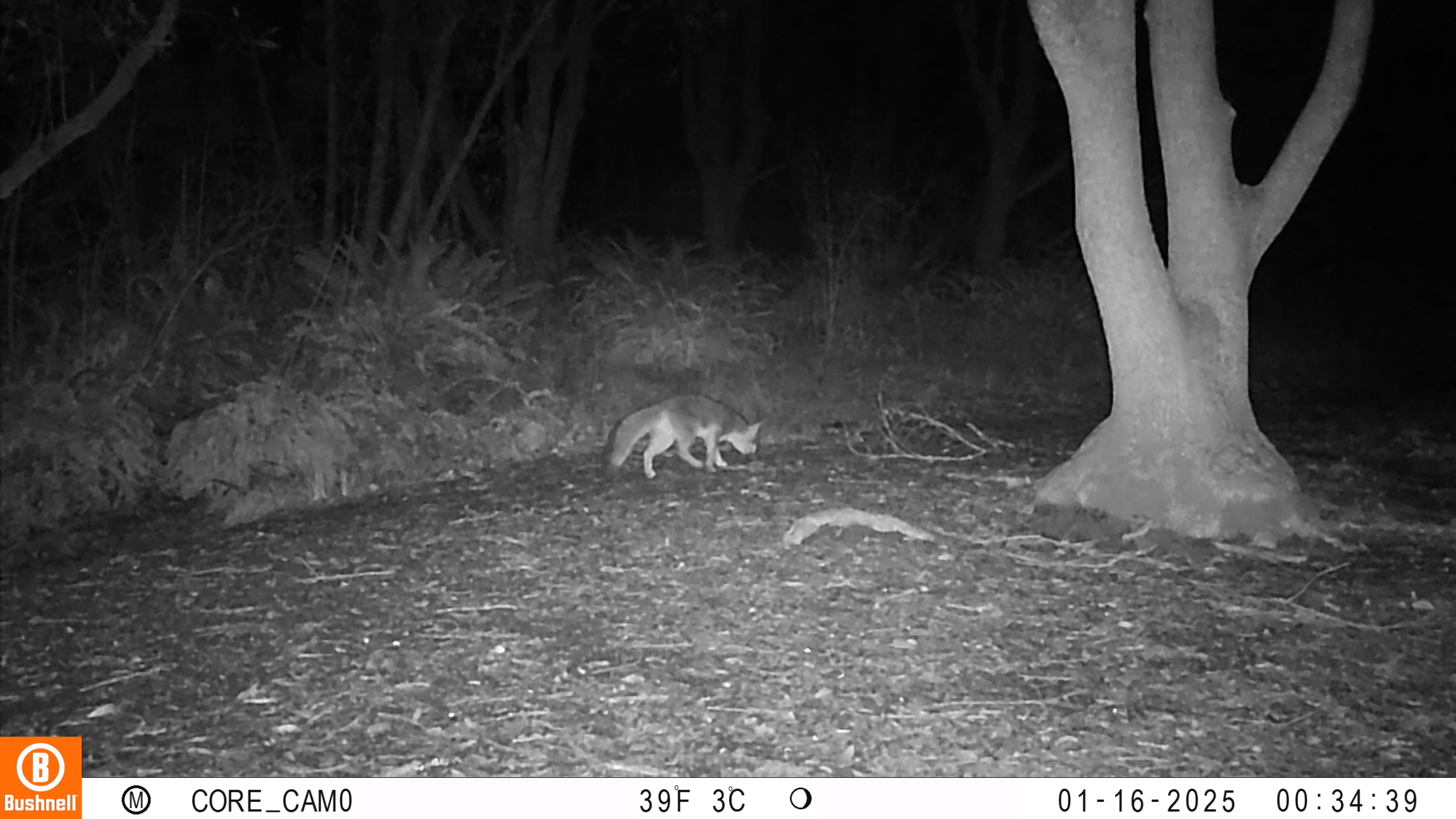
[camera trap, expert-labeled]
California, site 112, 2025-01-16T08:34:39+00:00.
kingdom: Animalia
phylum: Chordata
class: Mammalia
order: Carnivora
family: Canidae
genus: Urocyon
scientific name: Urocyon cinereoargenteus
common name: gray fox